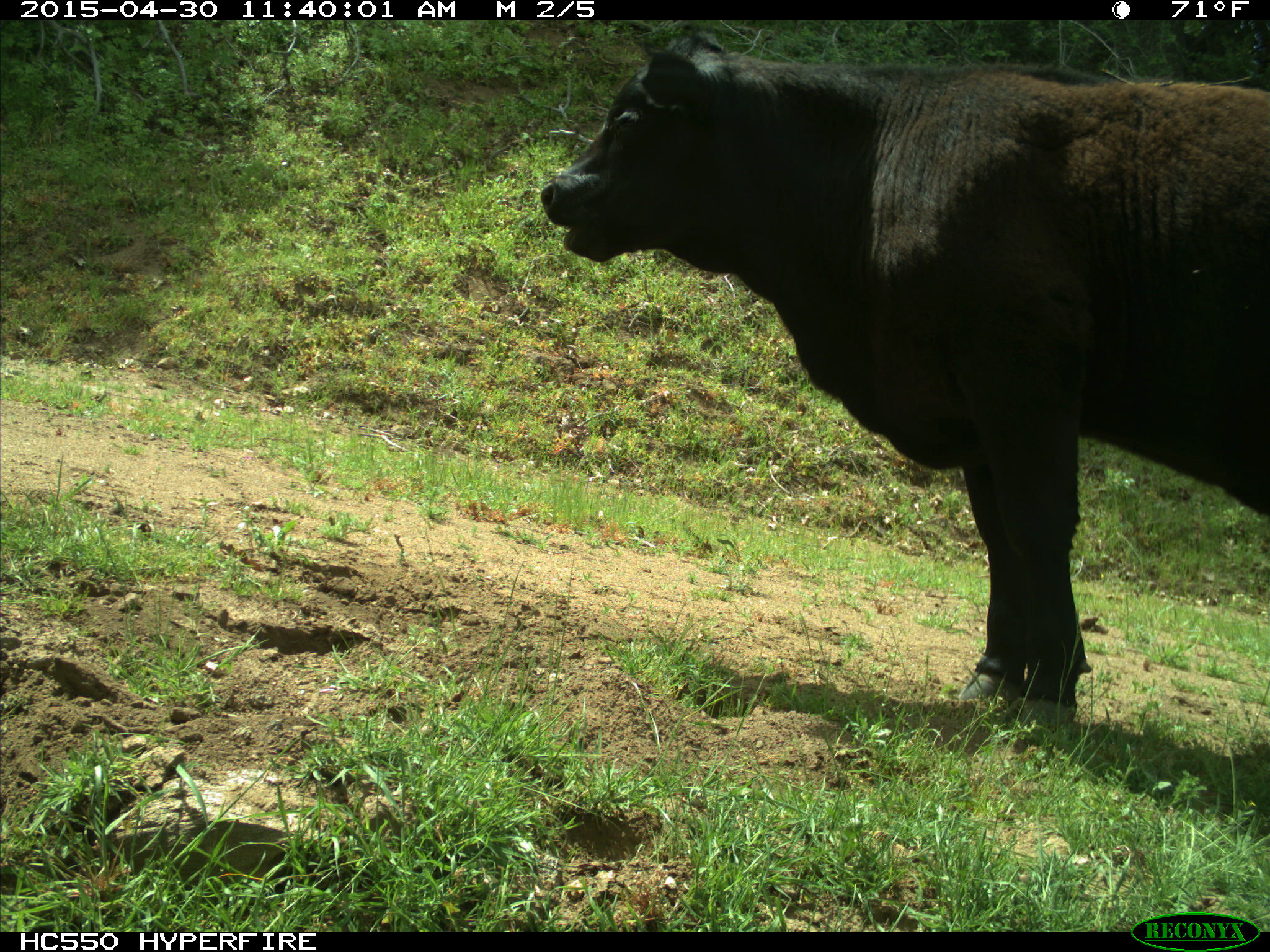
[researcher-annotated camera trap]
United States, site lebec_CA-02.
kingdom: Animalia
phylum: Chordata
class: Mammalia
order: Artiodactyla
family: Bovidae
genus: Bos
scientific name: Bos taurus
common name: domestic cow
Bos taurus (domestic cow).